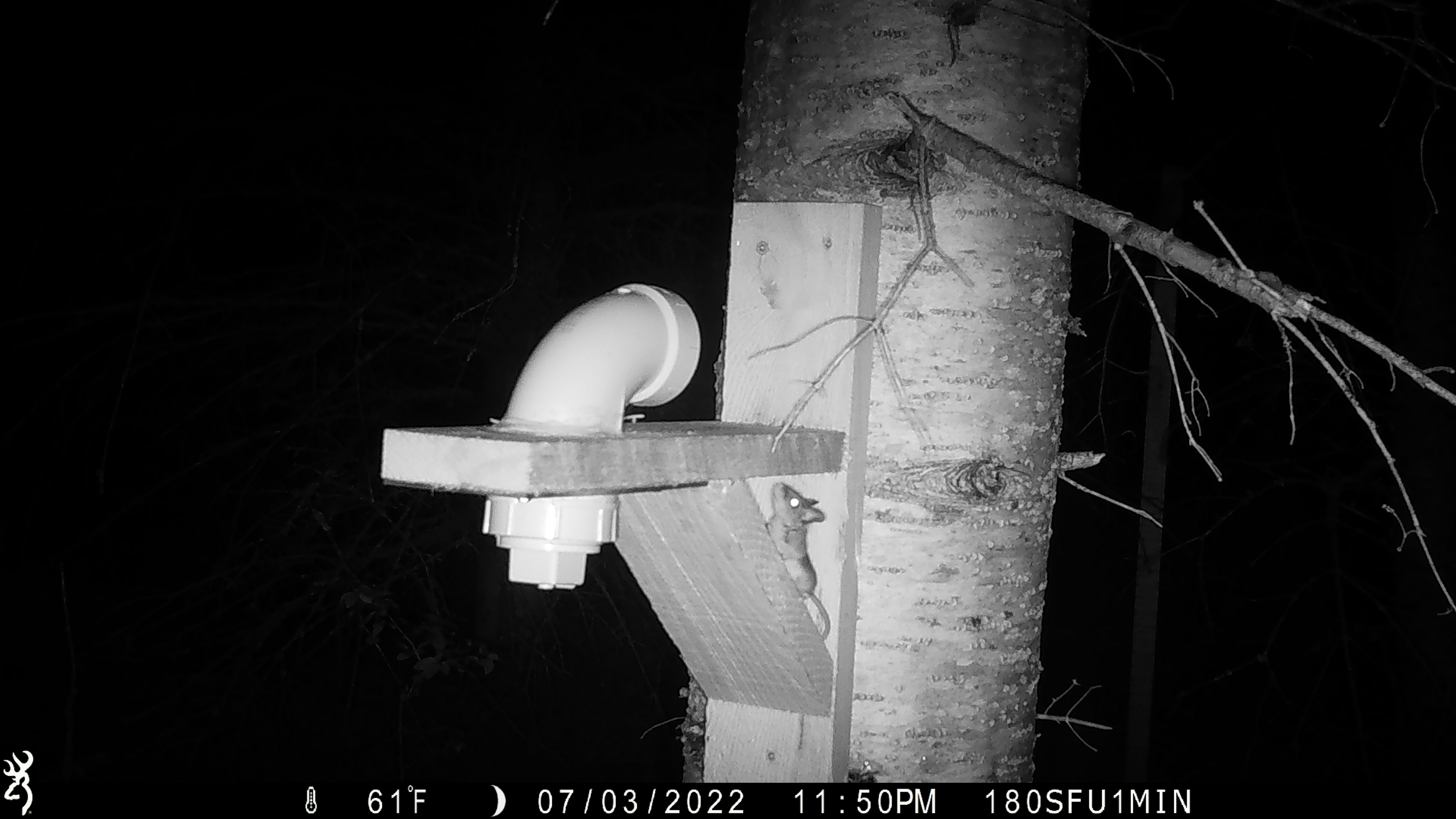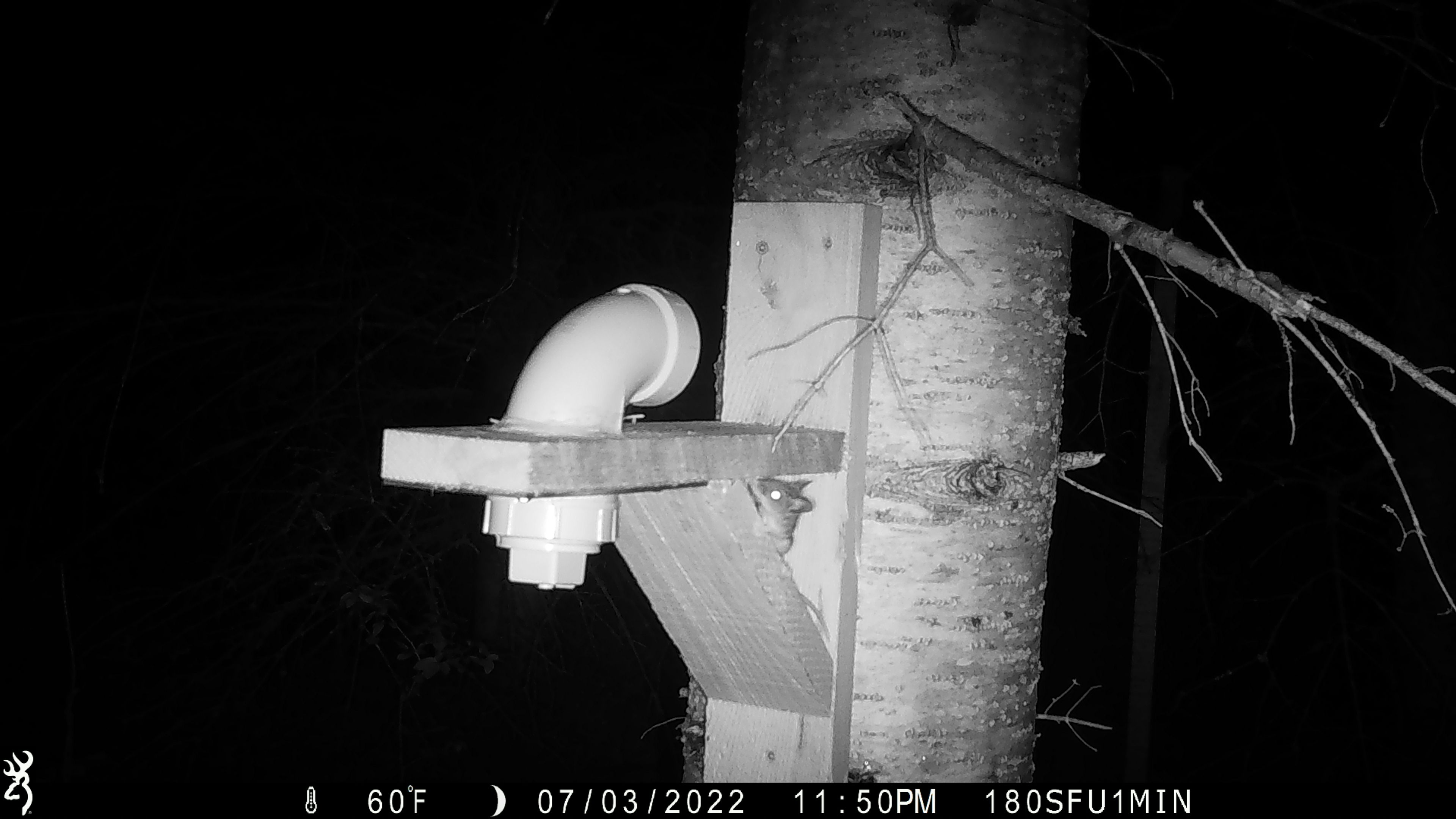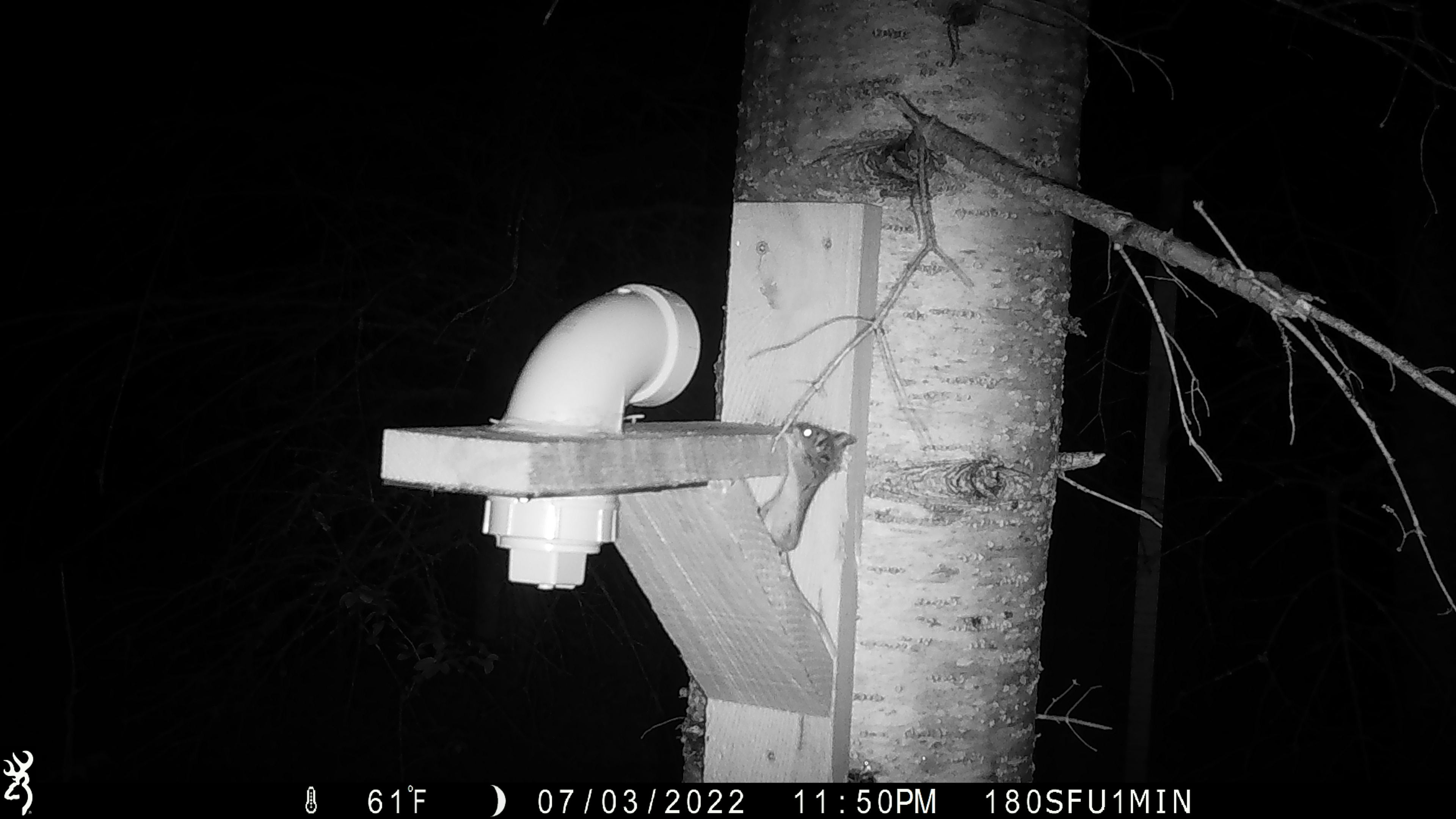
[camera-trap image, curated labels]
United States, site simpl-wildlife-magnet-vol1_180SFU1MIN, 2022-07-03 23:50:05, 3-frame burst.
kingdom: Animalia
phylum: Chordata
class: Mammalia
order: Rodentia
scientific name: Rodentia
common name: mouse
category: mouse sp.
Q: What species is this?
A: Mouse sp. (mouse) (Rodentia).